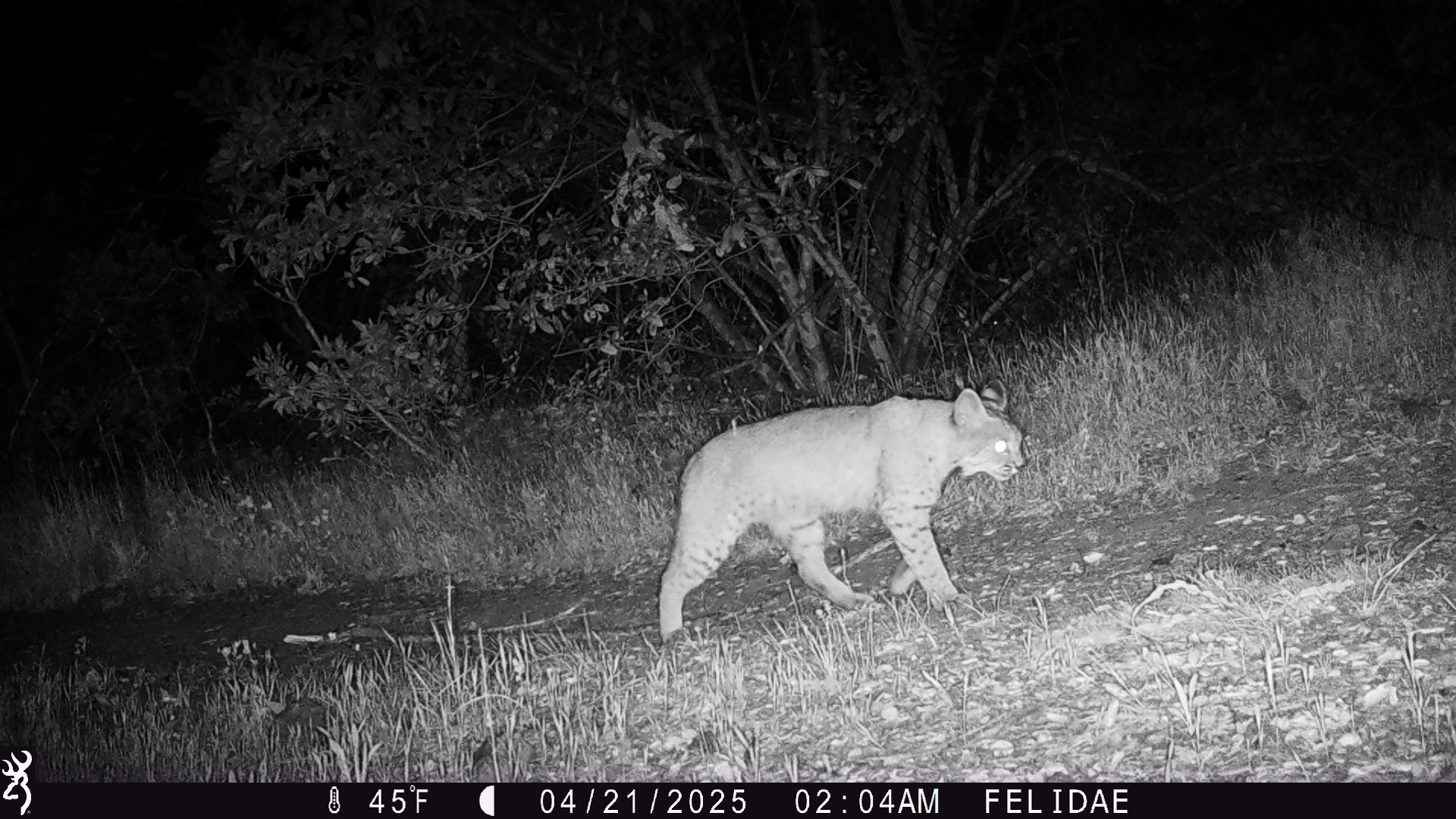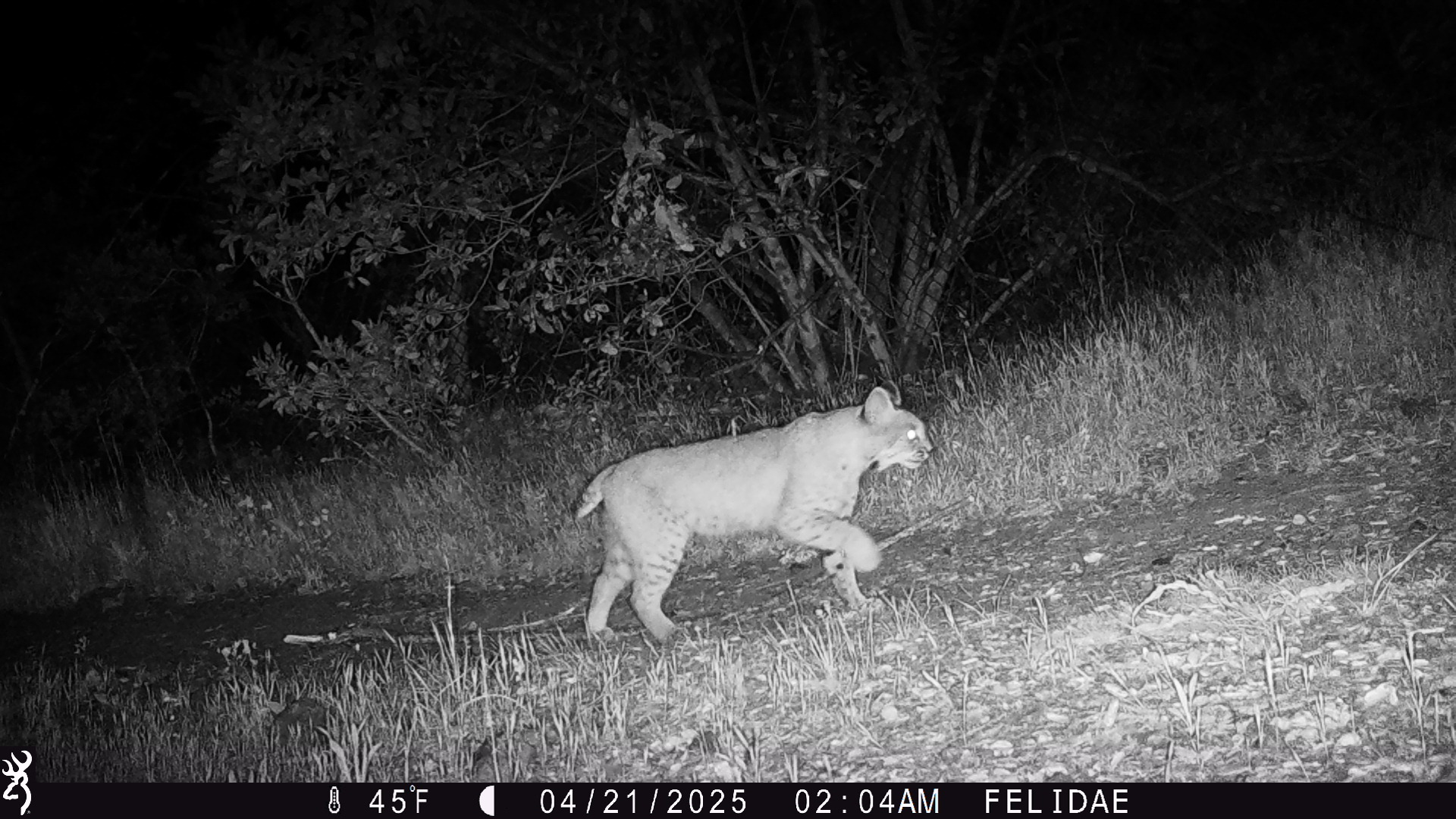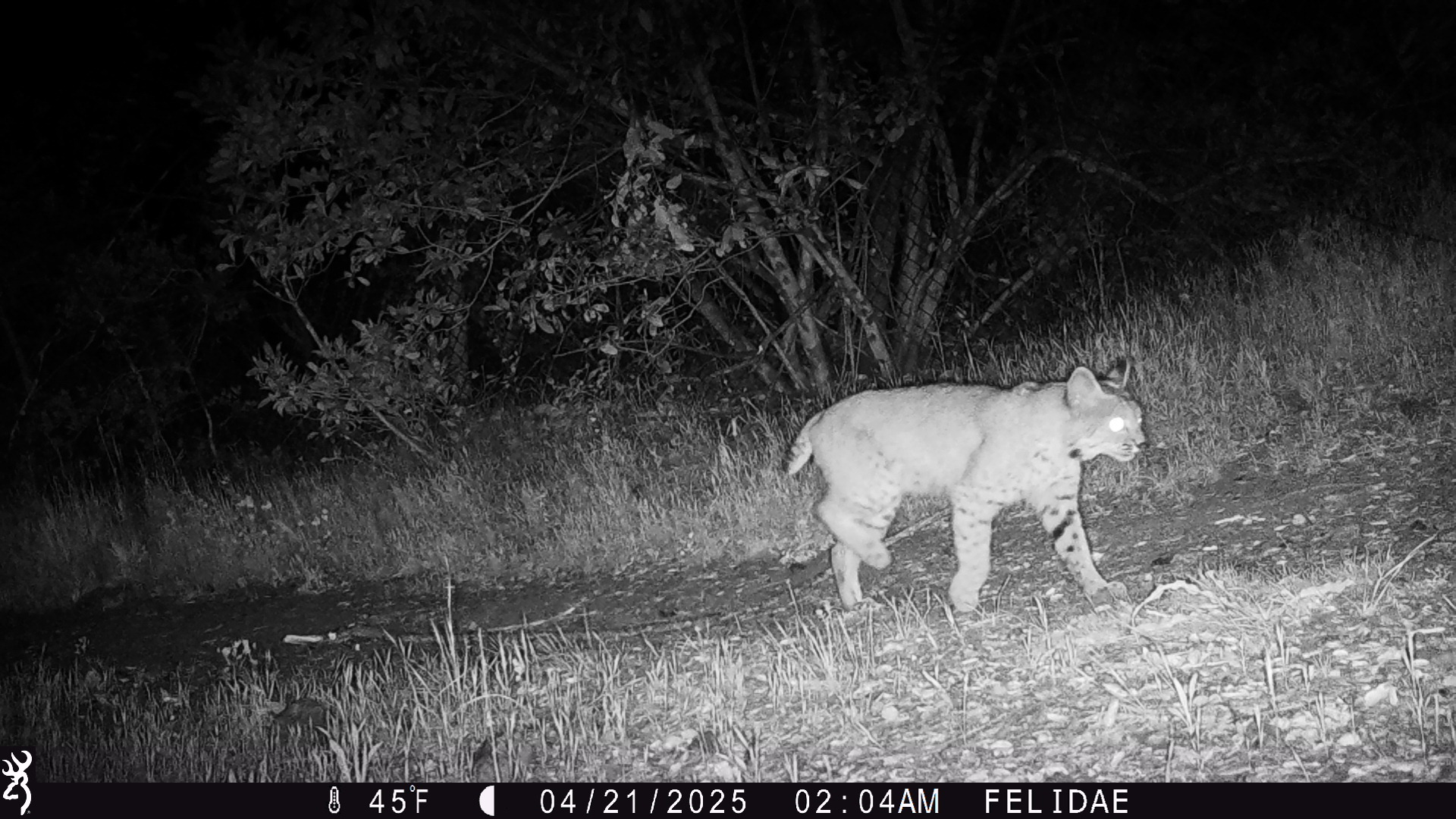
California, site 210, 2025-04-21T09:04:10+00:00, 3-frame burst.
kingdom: Animalia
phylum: Chordata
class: Mammalia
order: Carnivora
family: Felidae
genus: Lynx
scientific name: Lynx rufus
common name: bobcat